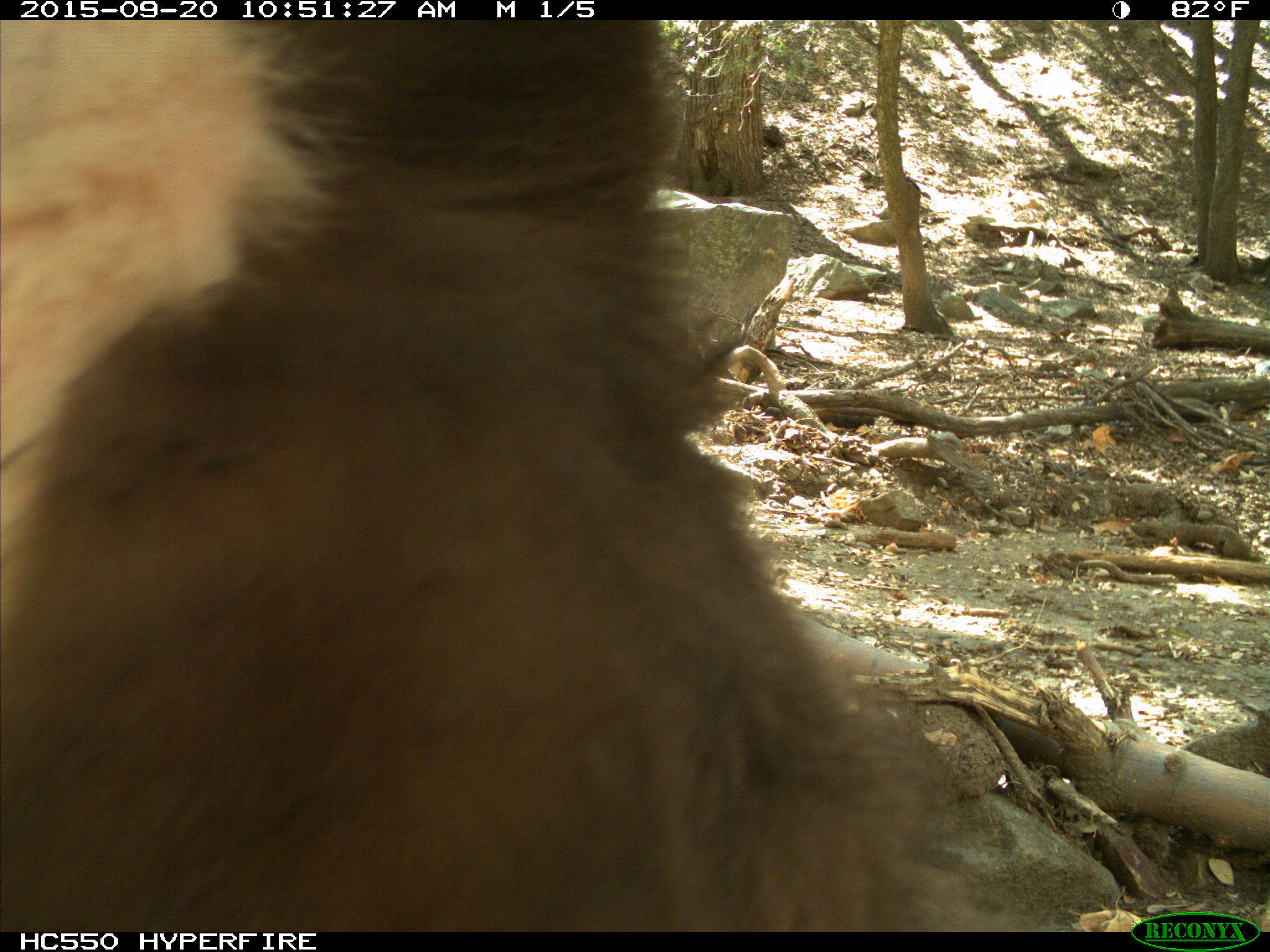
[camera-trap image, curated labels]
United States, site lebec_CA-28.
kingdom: Animalia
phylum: Chordata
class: Mammalia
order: Carnivora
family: Ursidae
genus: Ursus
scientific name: Ursus americanus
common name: american black bear